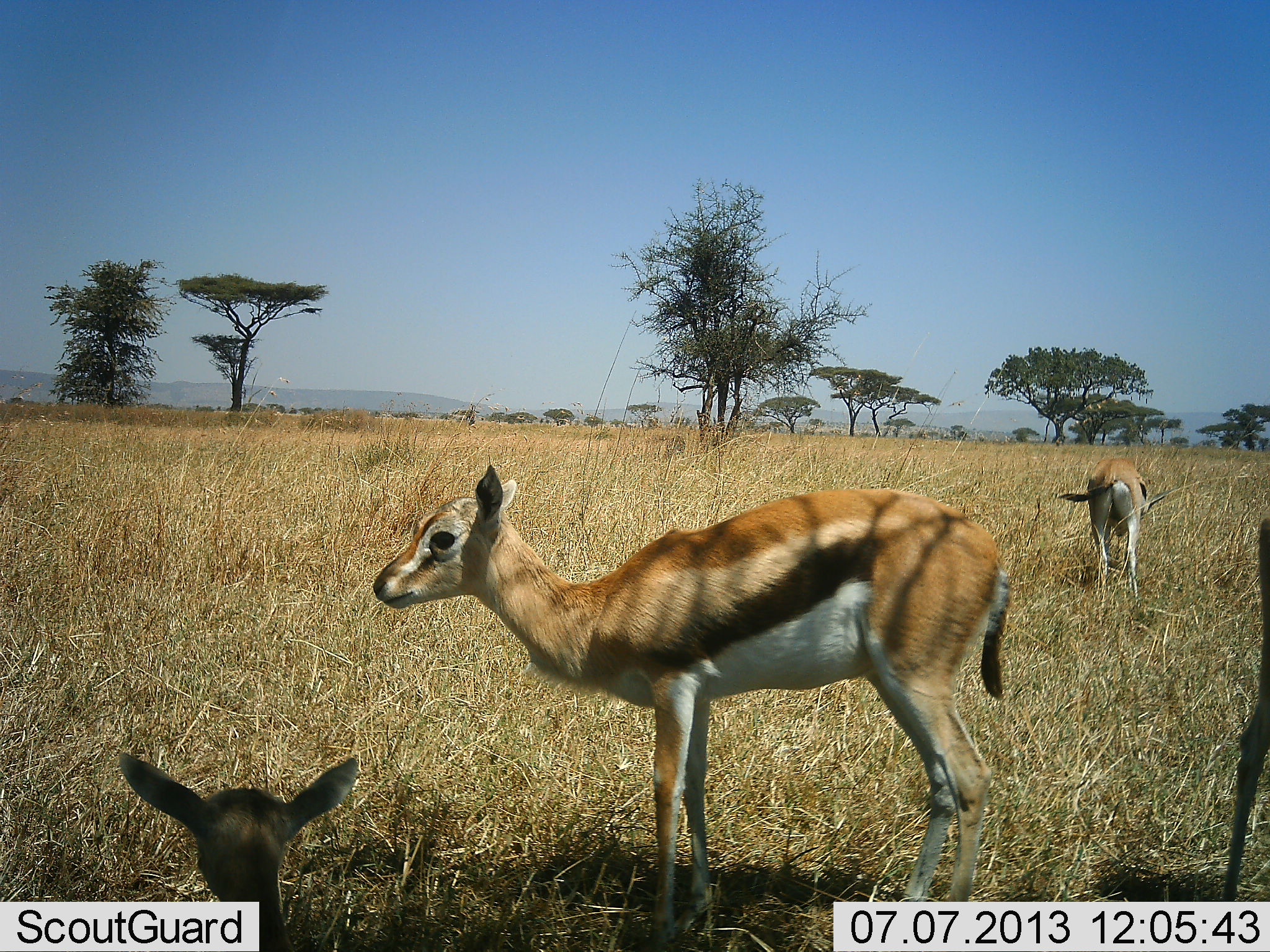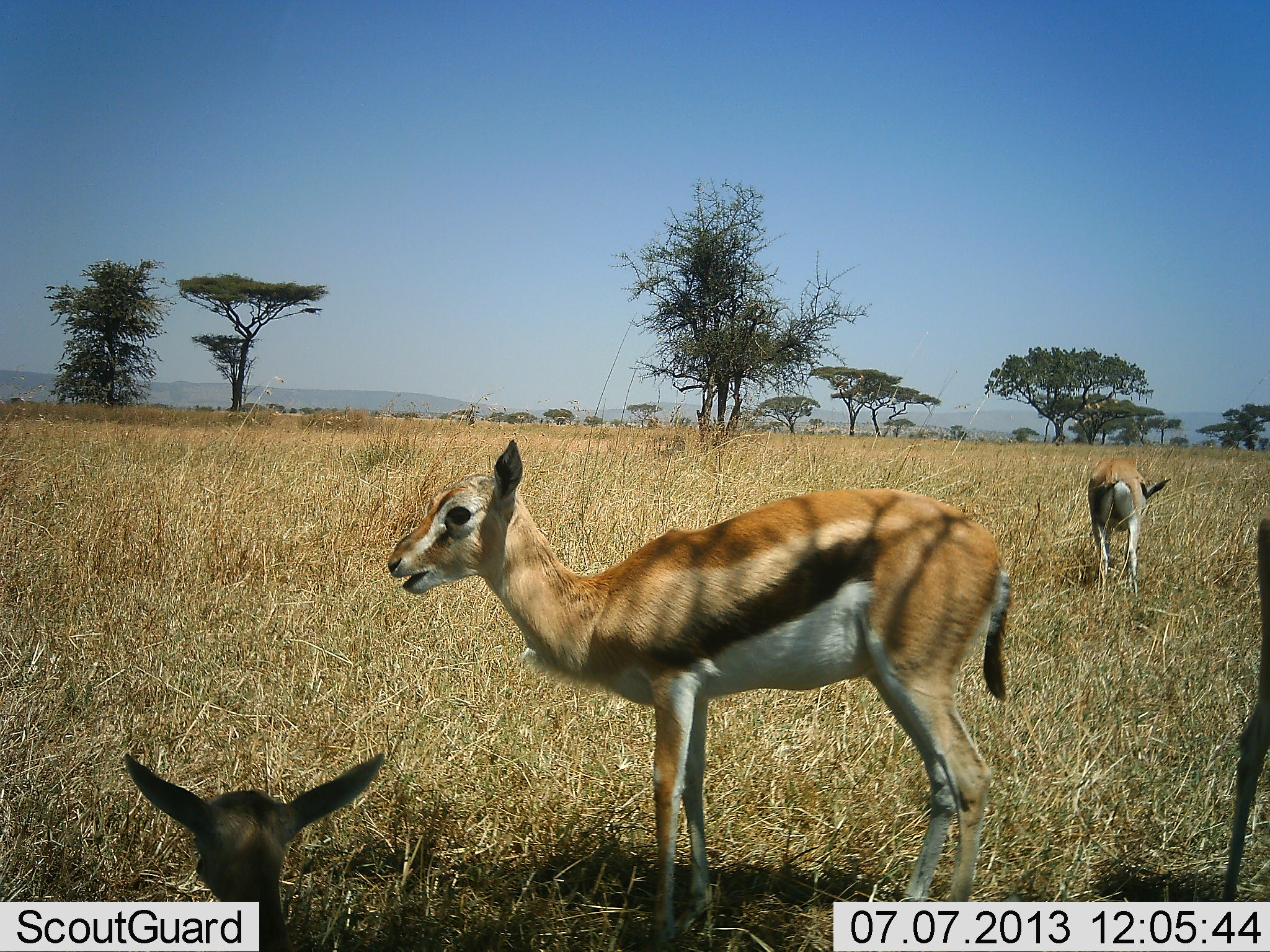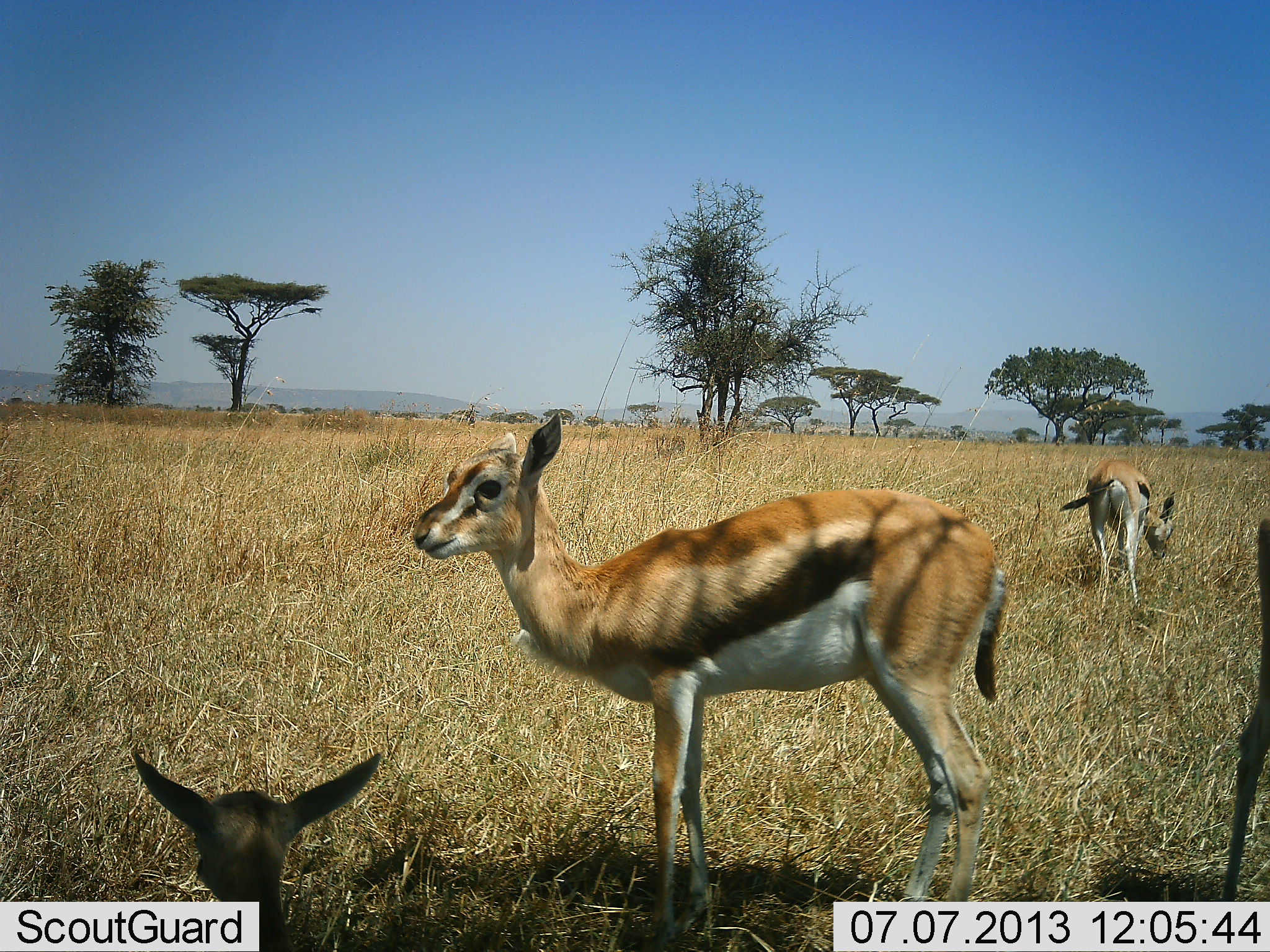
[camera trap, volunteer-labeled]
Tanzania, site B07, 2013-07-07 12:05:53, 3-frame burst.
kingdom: Animalia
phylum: Chordata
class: Mammalia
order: Artiodactyla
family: Bovidae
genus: Eudorcas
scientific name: Eudorcas thomsonii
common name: thomson's gazelle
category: gazellethomsons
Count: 4.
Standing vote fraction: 77%.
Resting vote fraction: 68%.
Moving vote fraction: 5%.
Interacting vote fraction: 5%.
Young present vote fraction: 14%.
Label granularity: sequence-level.